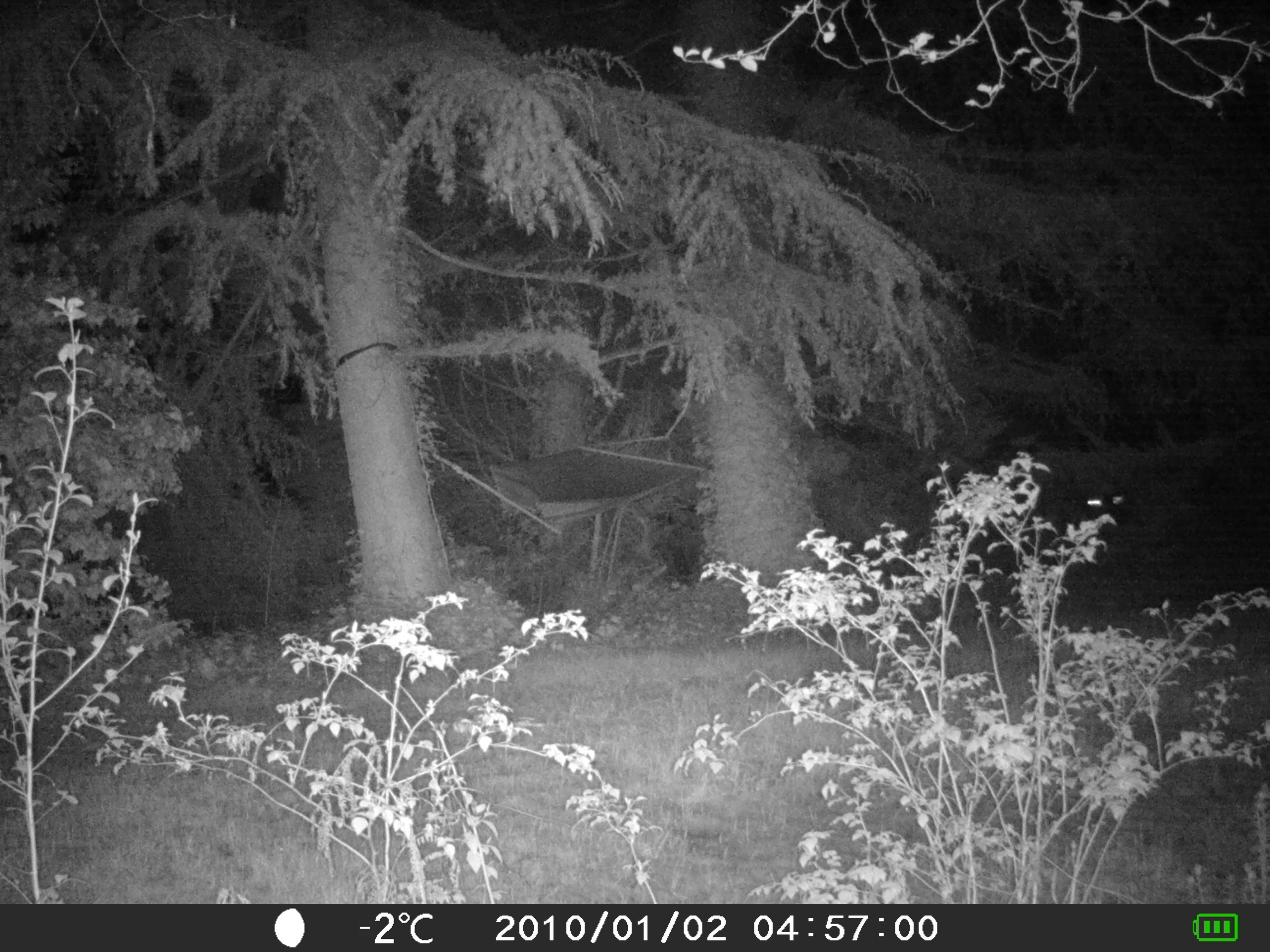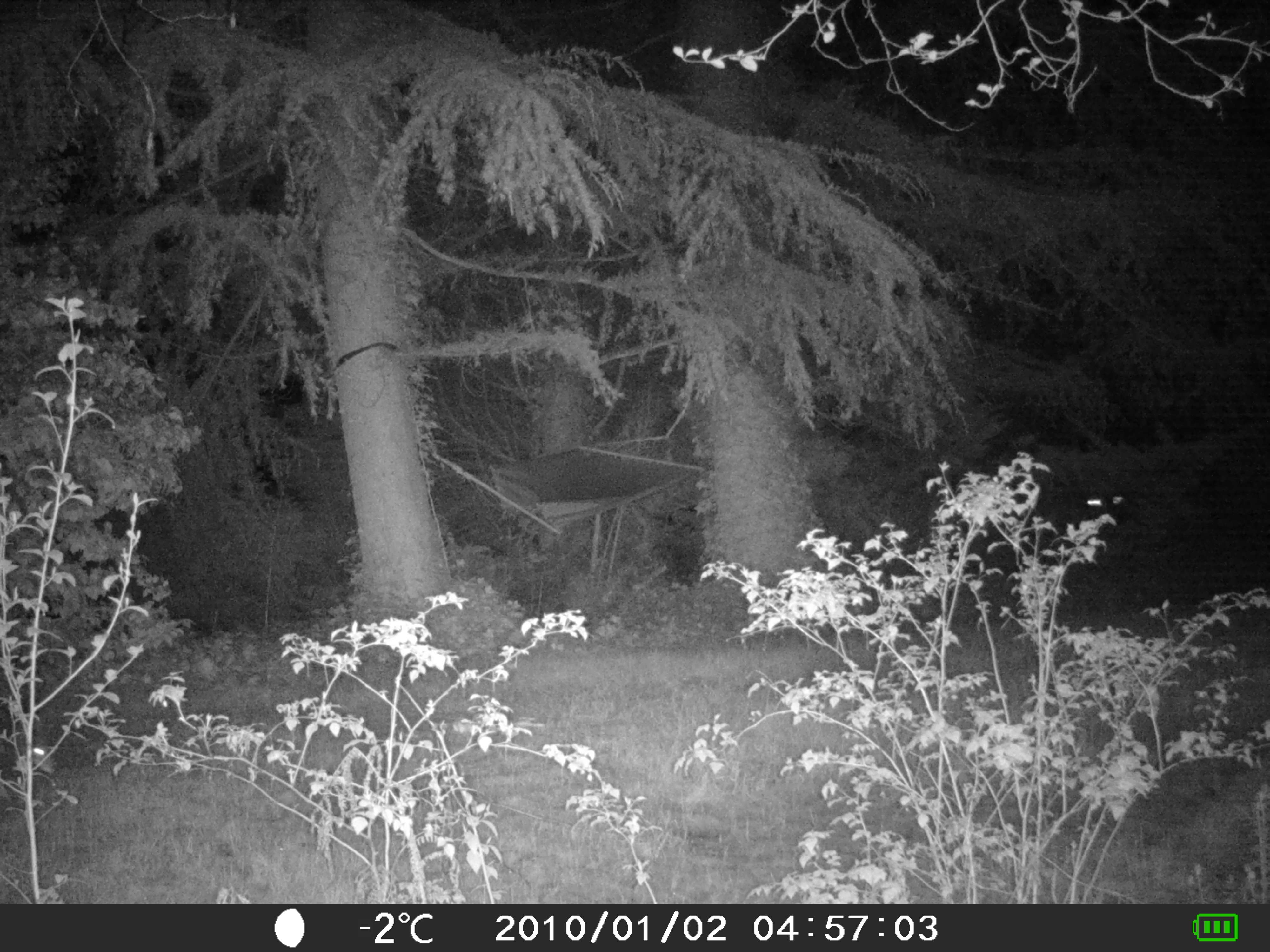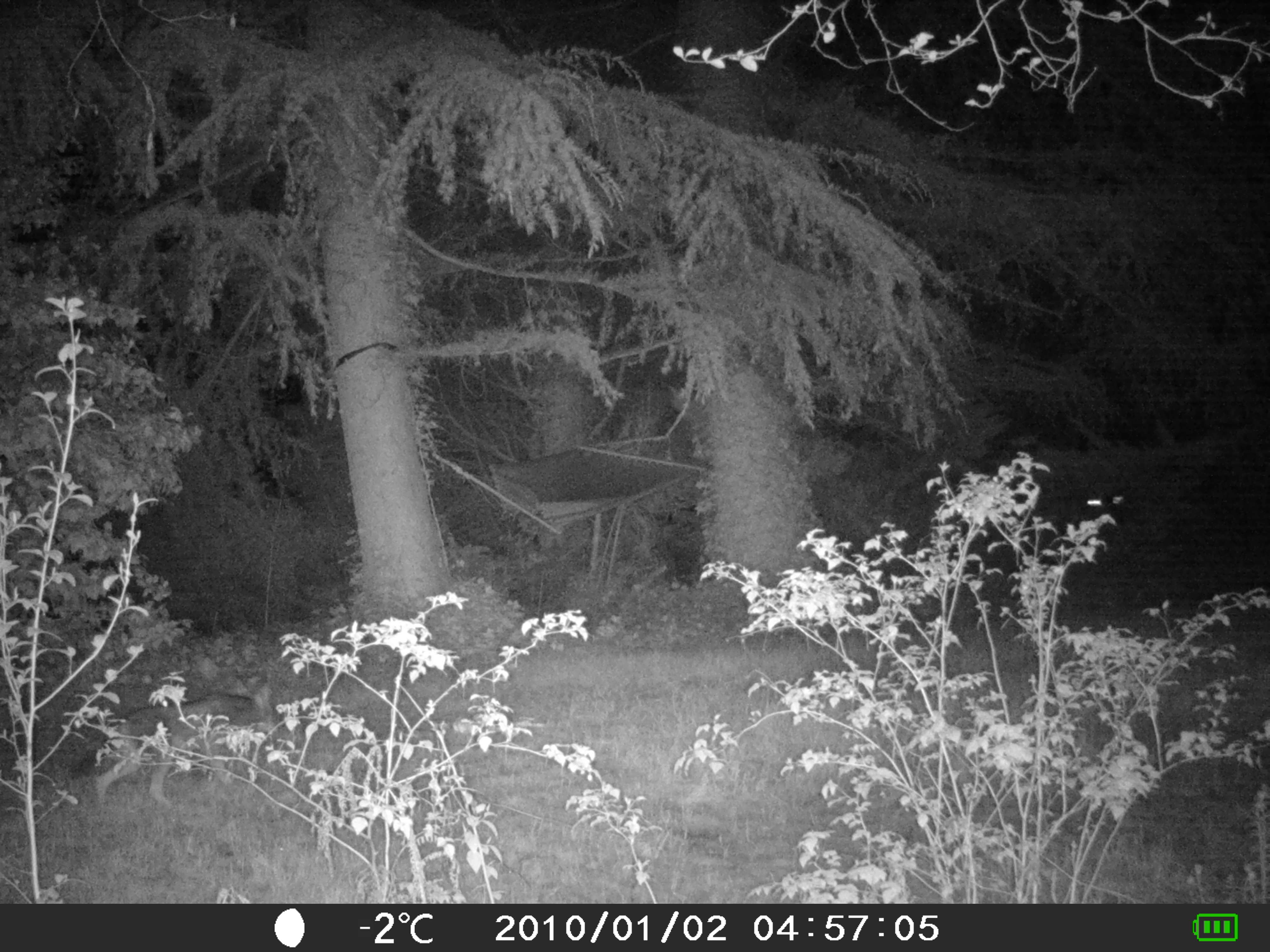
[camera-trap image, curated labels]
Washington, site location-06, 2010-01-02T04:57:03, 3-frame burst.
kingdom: Animalia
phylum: Chordata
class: Mammalia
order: Carnivora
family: Canidae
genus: Canis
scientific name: Canis latrans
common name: coyote